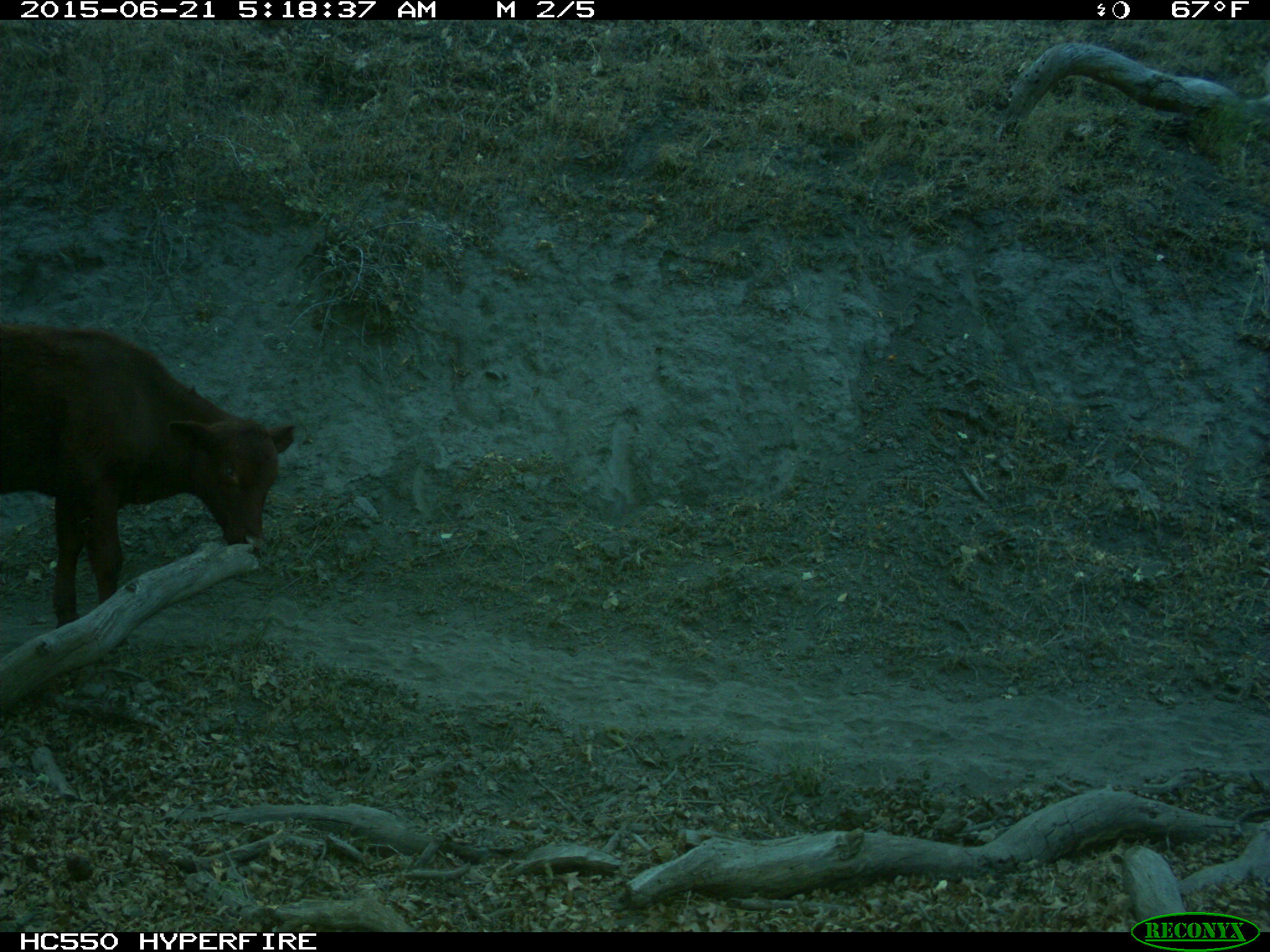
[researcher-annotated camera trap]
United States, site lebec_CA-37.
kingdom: Animalia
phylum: Chordata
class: Mammalia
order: Artiodactyla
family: Bovidae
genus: Bos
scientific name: Bos taurus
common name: domestic cow